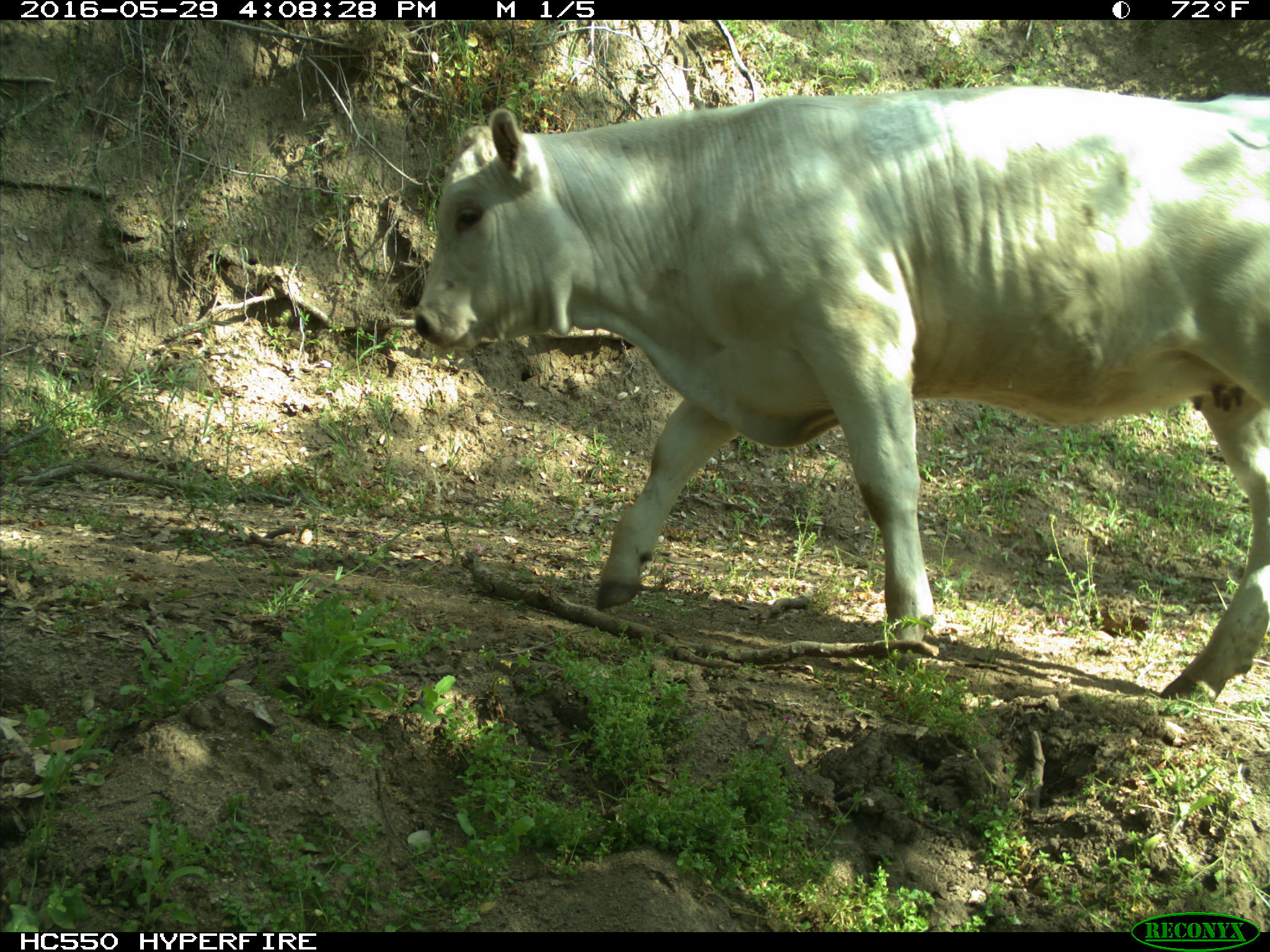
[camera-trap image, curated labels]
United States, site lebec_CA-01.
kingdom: Animalia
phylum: Chordata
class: Mammalia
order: Artiodactyla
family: Bovidae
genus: Bos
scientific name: Bos taurus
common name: domestic cow